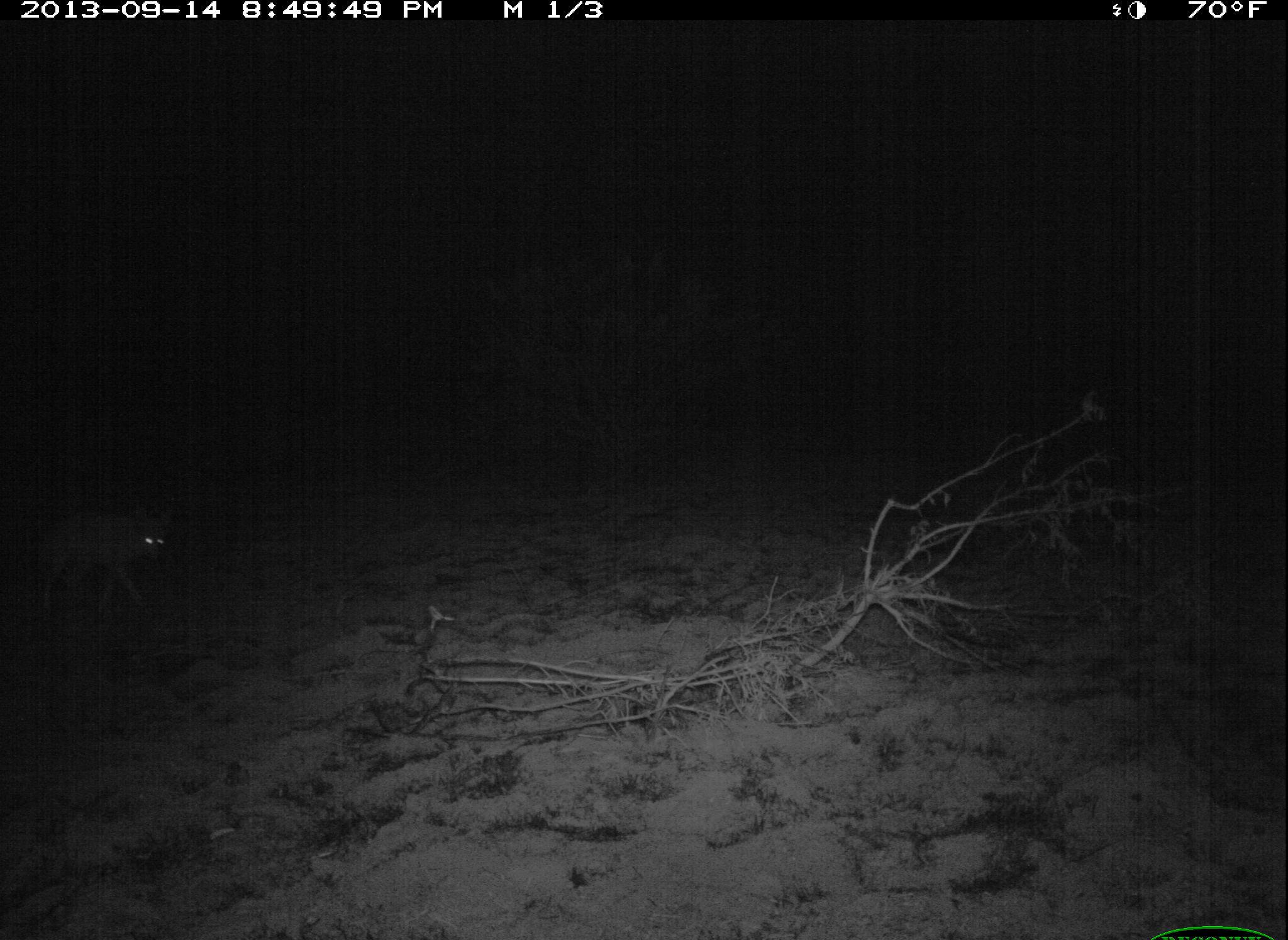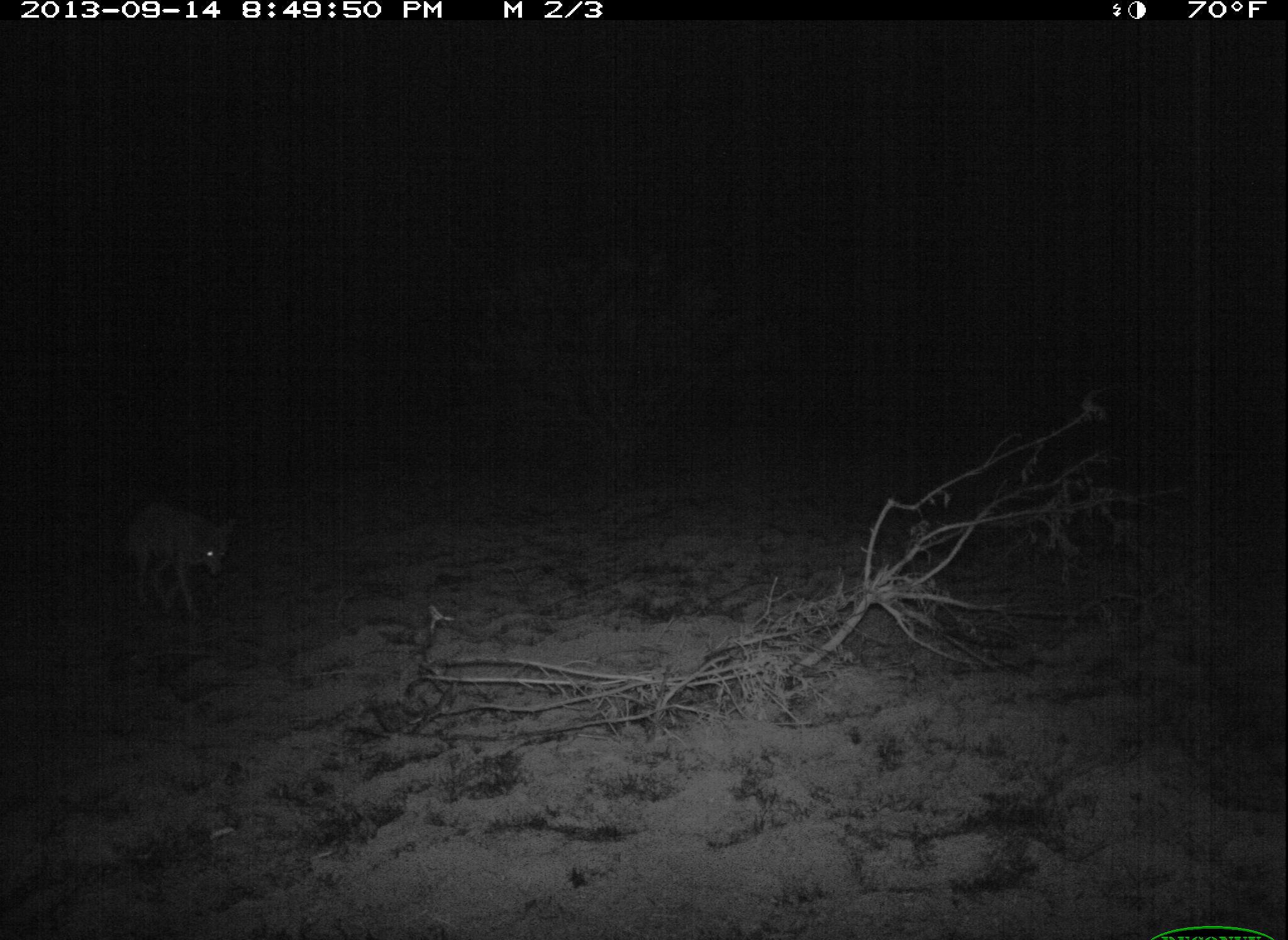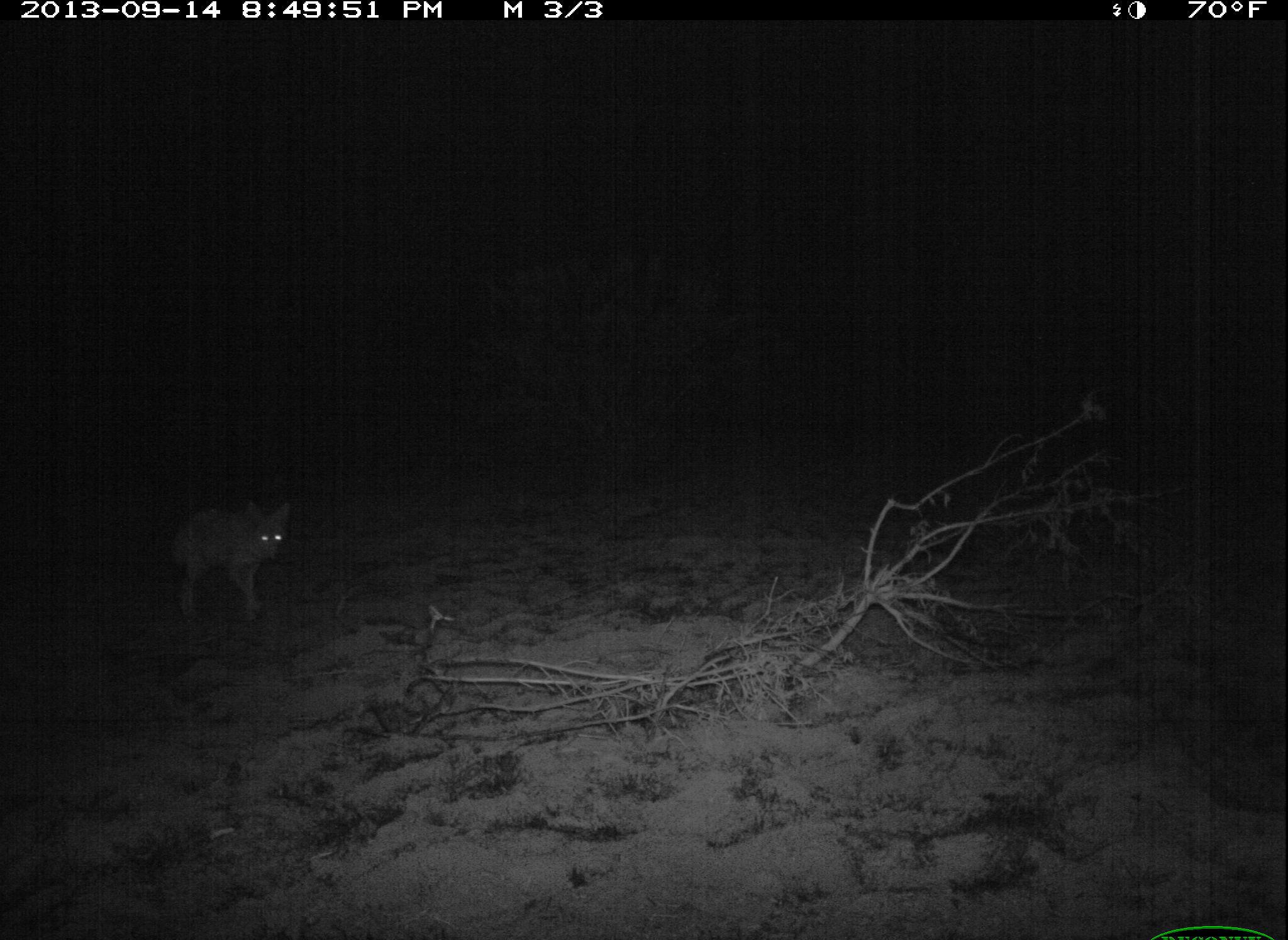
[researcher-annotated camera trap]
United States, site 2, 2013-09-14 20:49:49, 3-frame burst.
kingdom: Animalia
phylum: Chordata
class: Mammalia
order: Carnivora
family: Canidae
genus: Canis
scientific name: Canis latrans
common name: coyote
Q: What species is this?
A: Coyote (Canis latrans).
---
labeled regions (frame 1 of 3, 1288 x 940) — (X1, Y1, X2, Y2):
coyote: (24, 502, 178, 616)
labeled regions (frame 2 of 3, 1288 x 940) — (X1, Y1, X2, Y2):
coyote: (123, 501, 237, 624)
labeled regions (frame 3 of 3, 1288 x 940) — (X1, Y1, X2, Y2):
coyote: (167, 500, 293, 623)